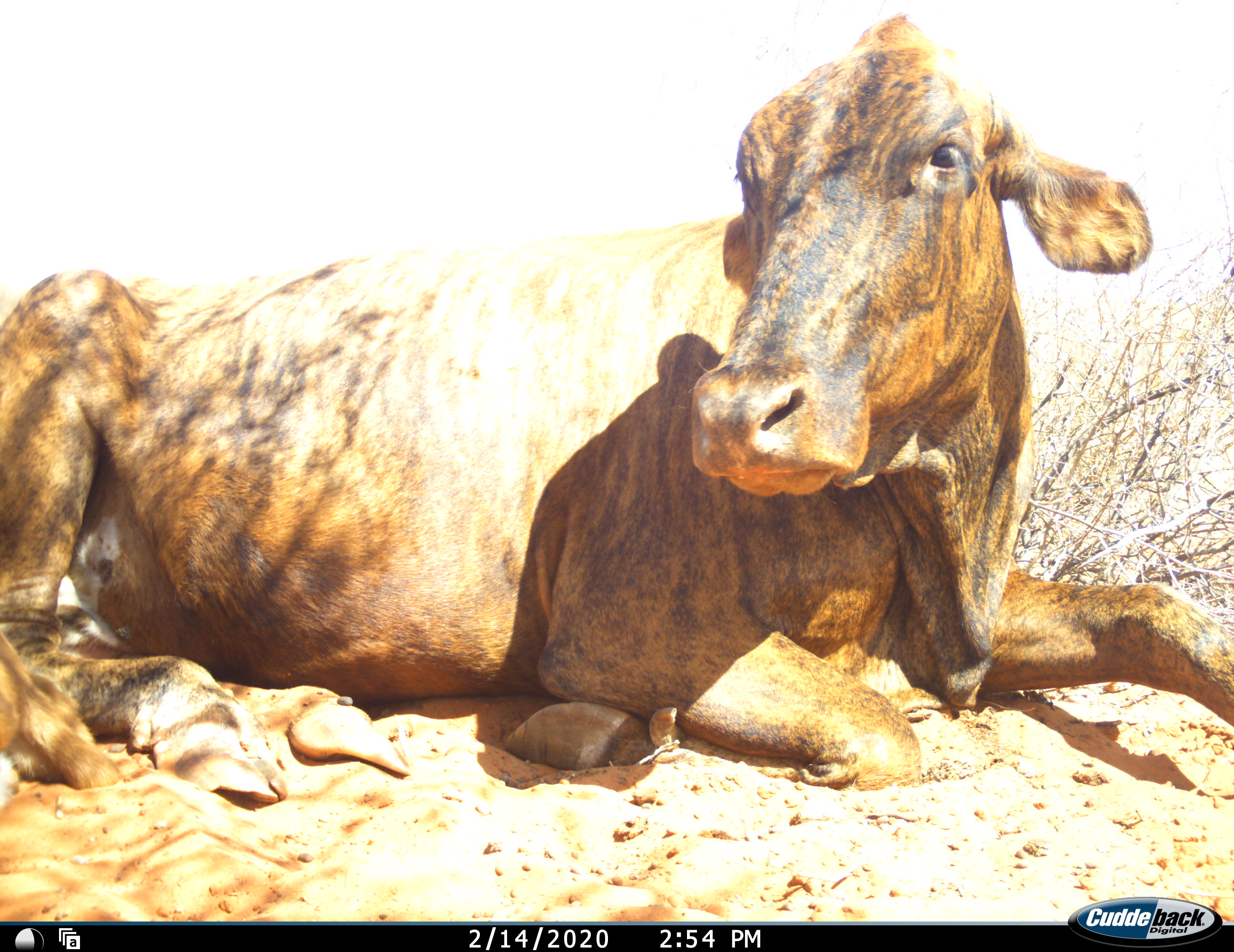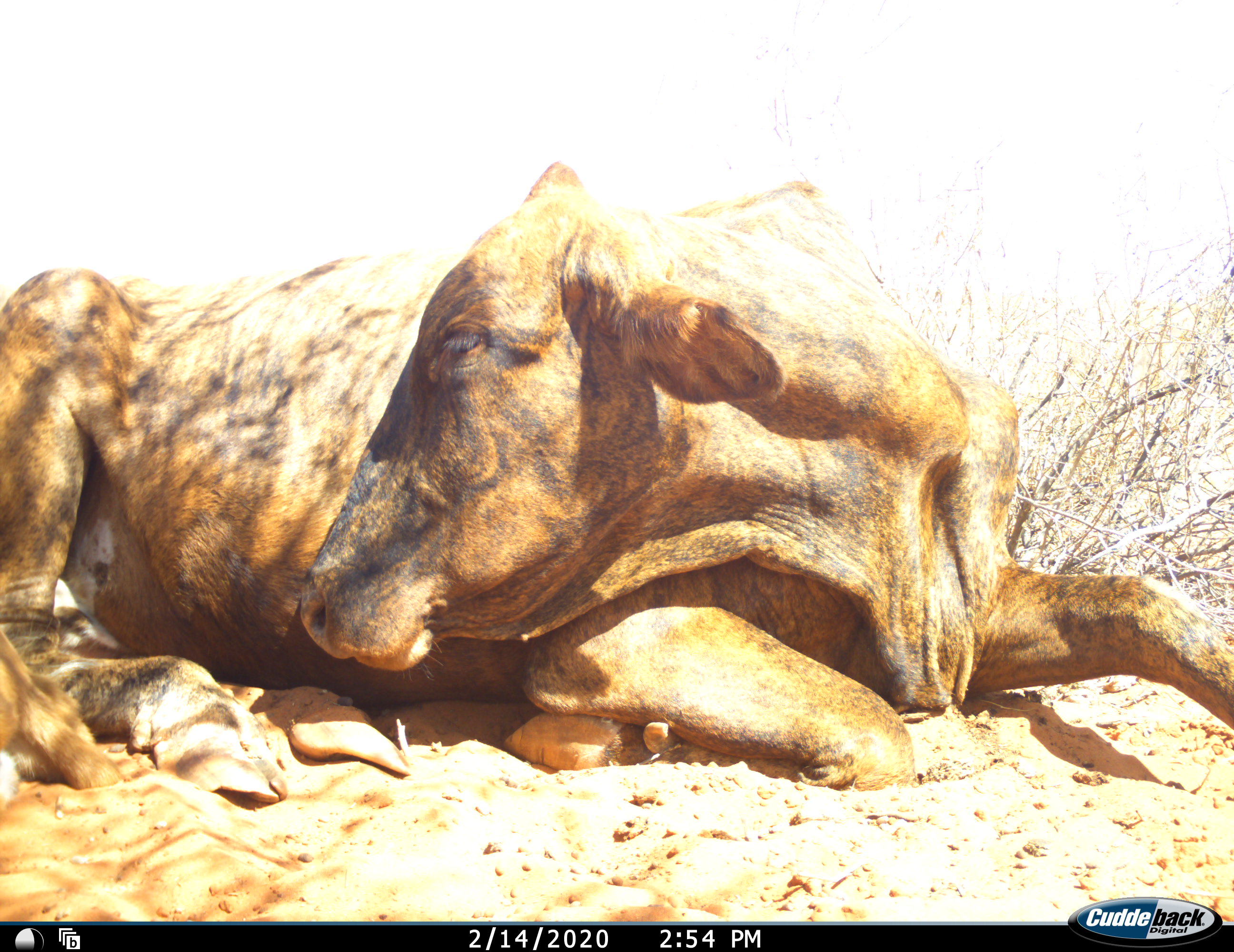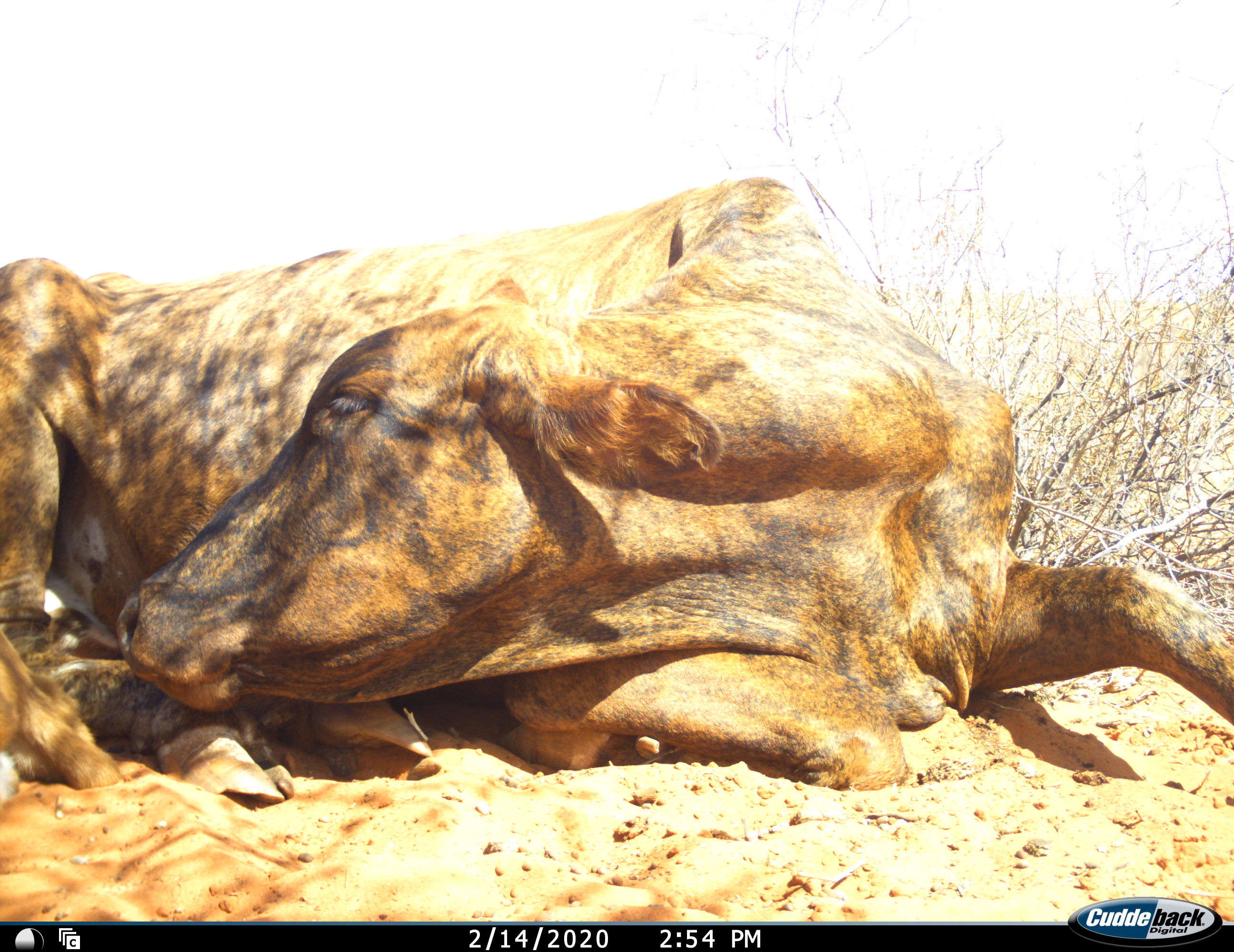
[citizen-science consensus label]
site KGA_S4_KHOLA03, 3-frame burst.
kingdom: Animalia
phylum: Chordata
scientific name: Vertebrata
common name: domestic animal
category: domesticanimal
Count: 1.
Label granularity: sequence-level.